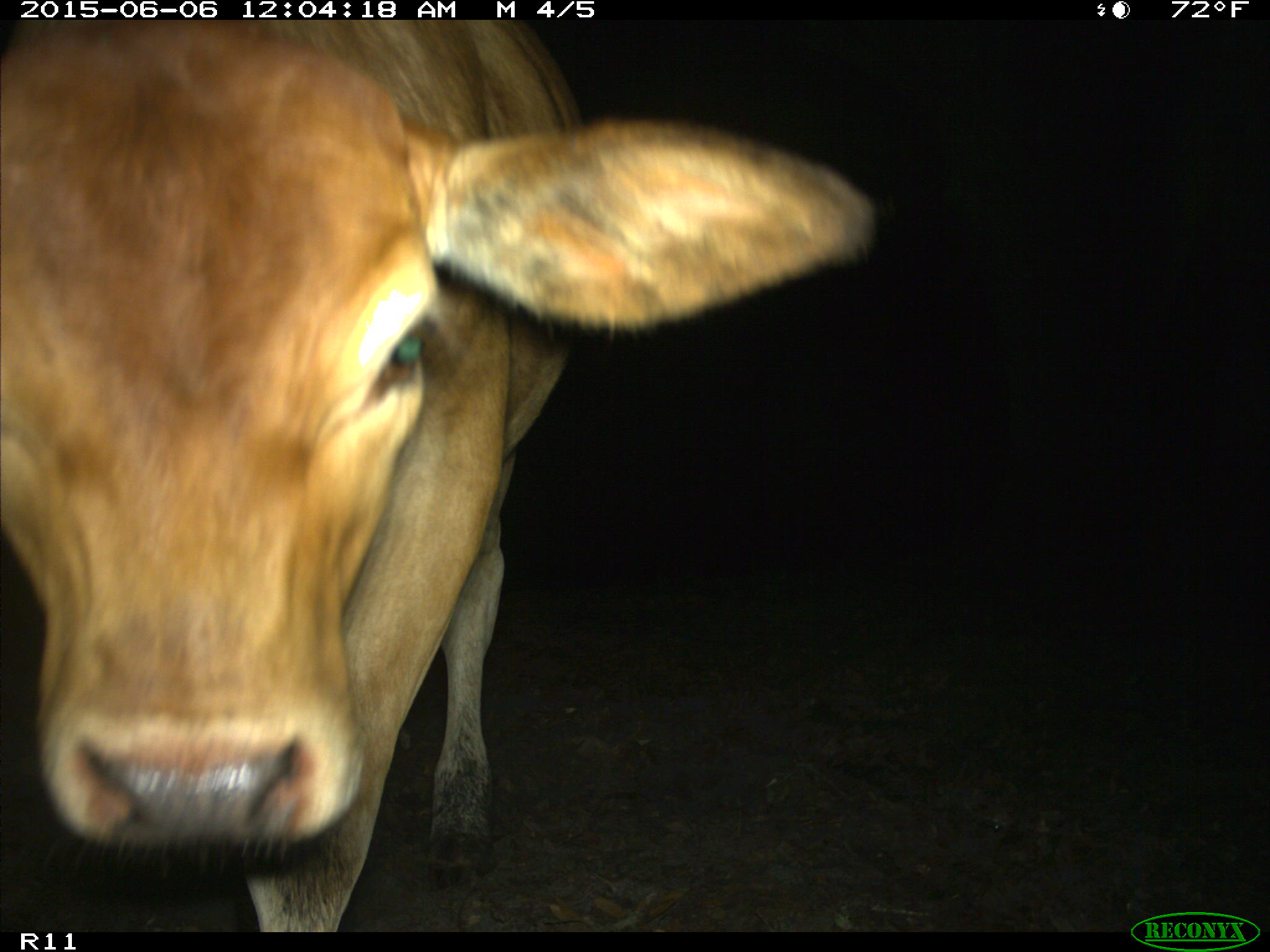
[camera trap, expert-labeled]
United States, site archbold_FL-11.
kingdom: Animalia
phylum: Chordata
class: Mammalia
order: Artiodactyla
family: Bovidae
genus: Bos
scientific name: Bos taurus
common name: domestic cow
Bos taurus (domestic cow).